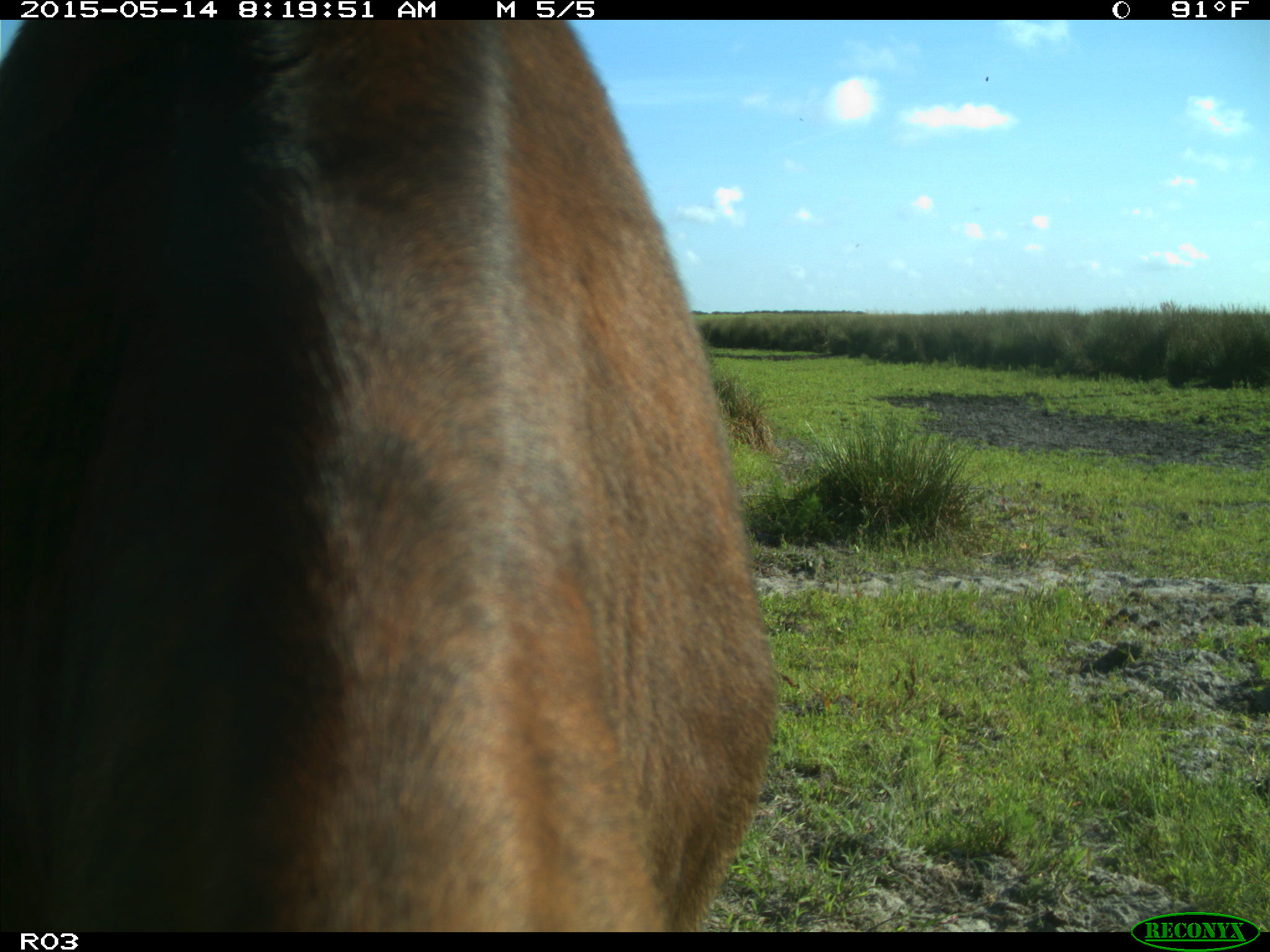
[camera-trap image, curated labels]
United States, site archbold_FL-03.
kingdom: Animalia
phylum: Chordata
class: Mammalia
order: Artiodactyla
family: Bovidae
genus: Bos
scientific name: Bos taurus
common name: domestic cow